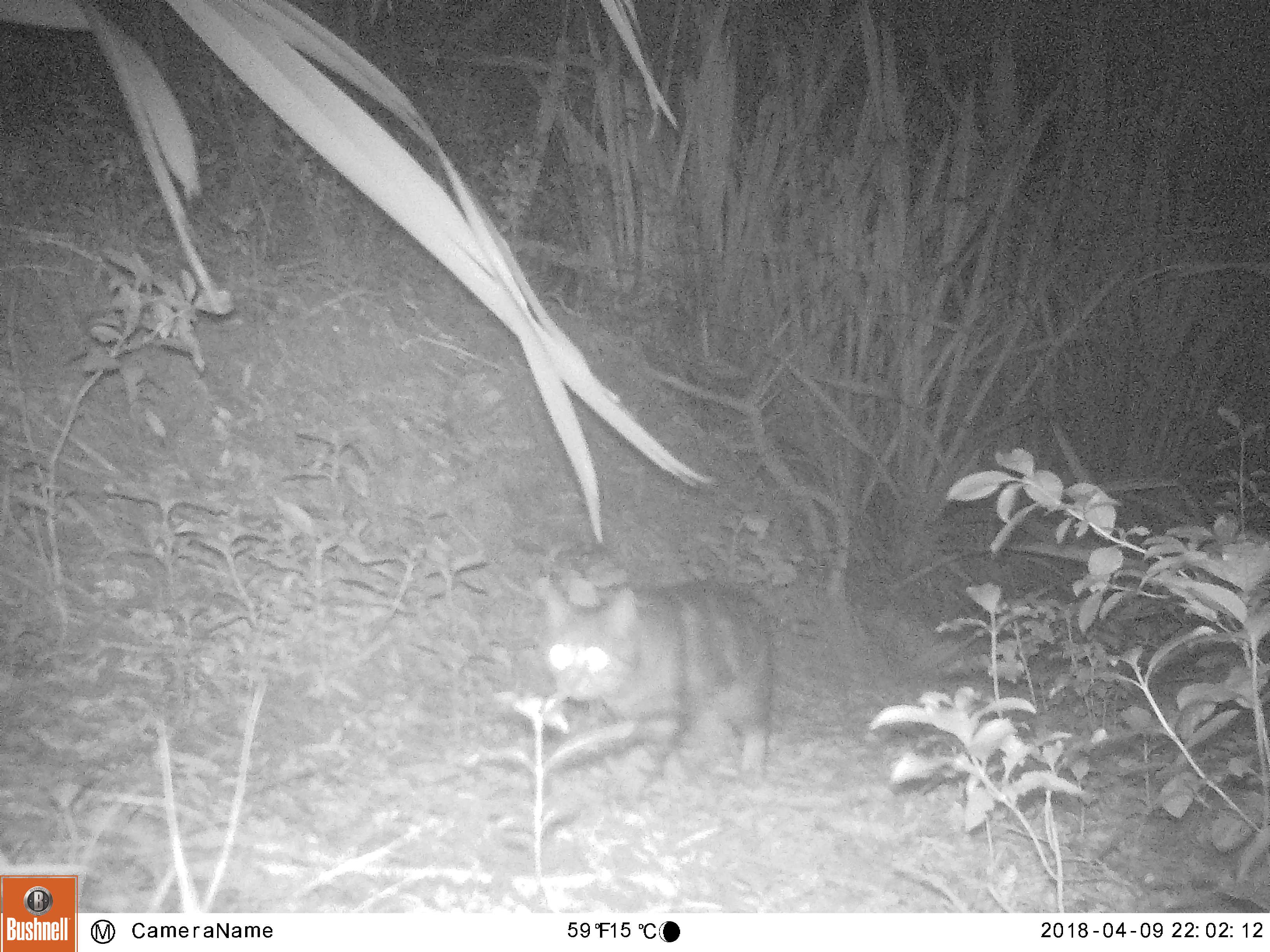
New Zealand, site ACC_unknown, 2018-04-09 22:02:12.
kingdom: Animalia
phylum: Chordata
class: Mammalia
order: Carnivora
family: Felidae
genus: Felis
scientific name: Felis catus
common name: domestic cat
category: cat